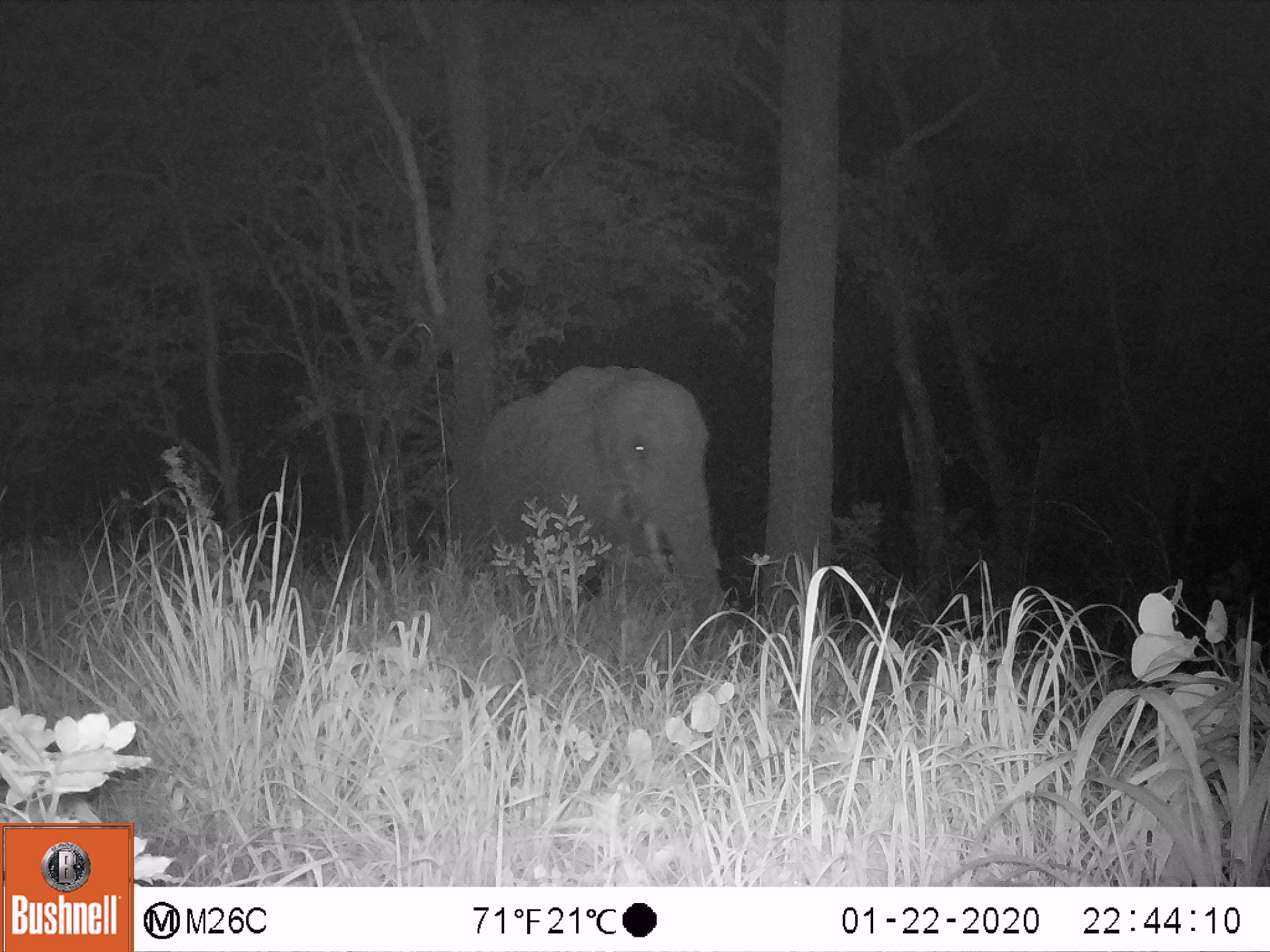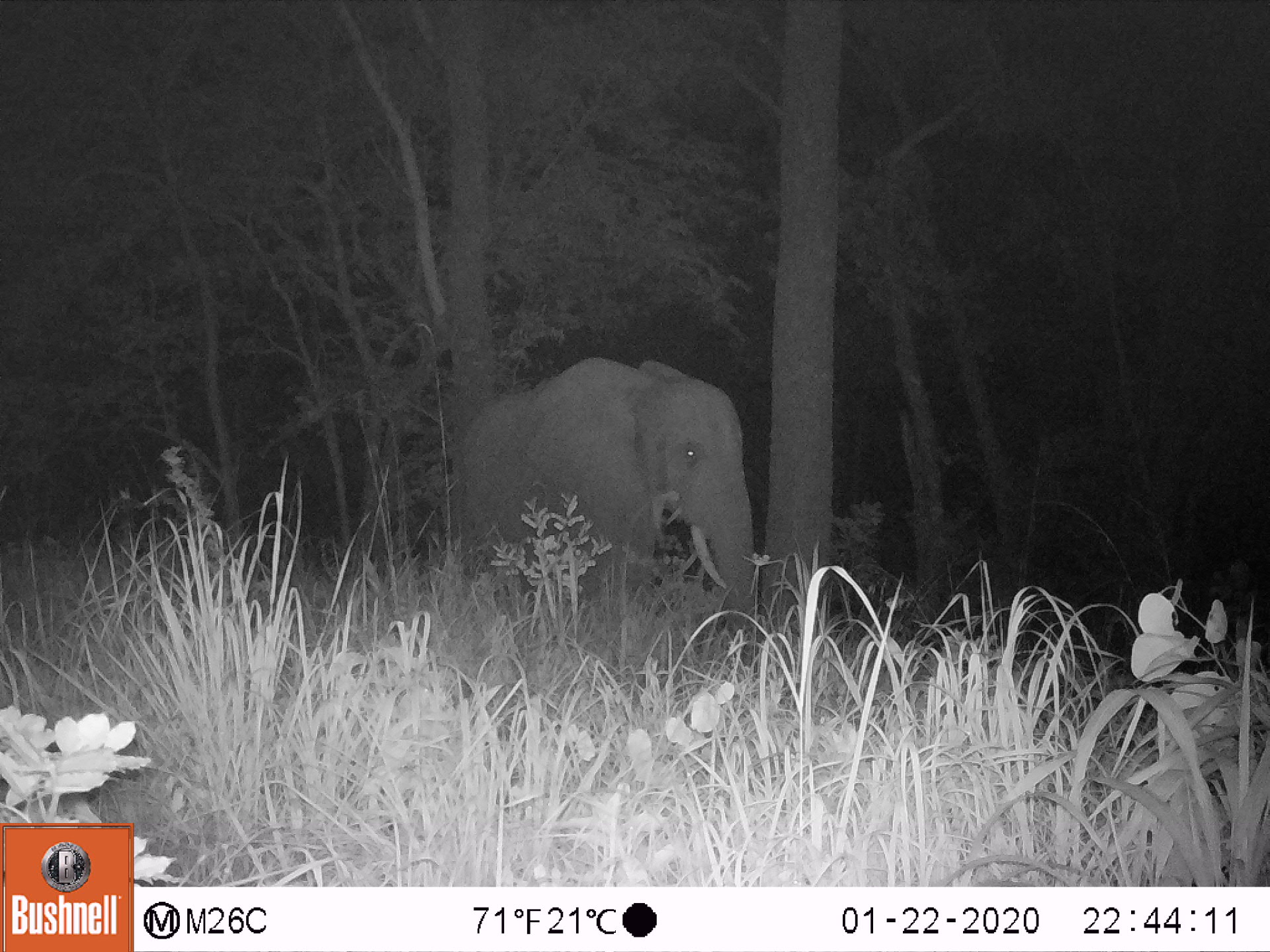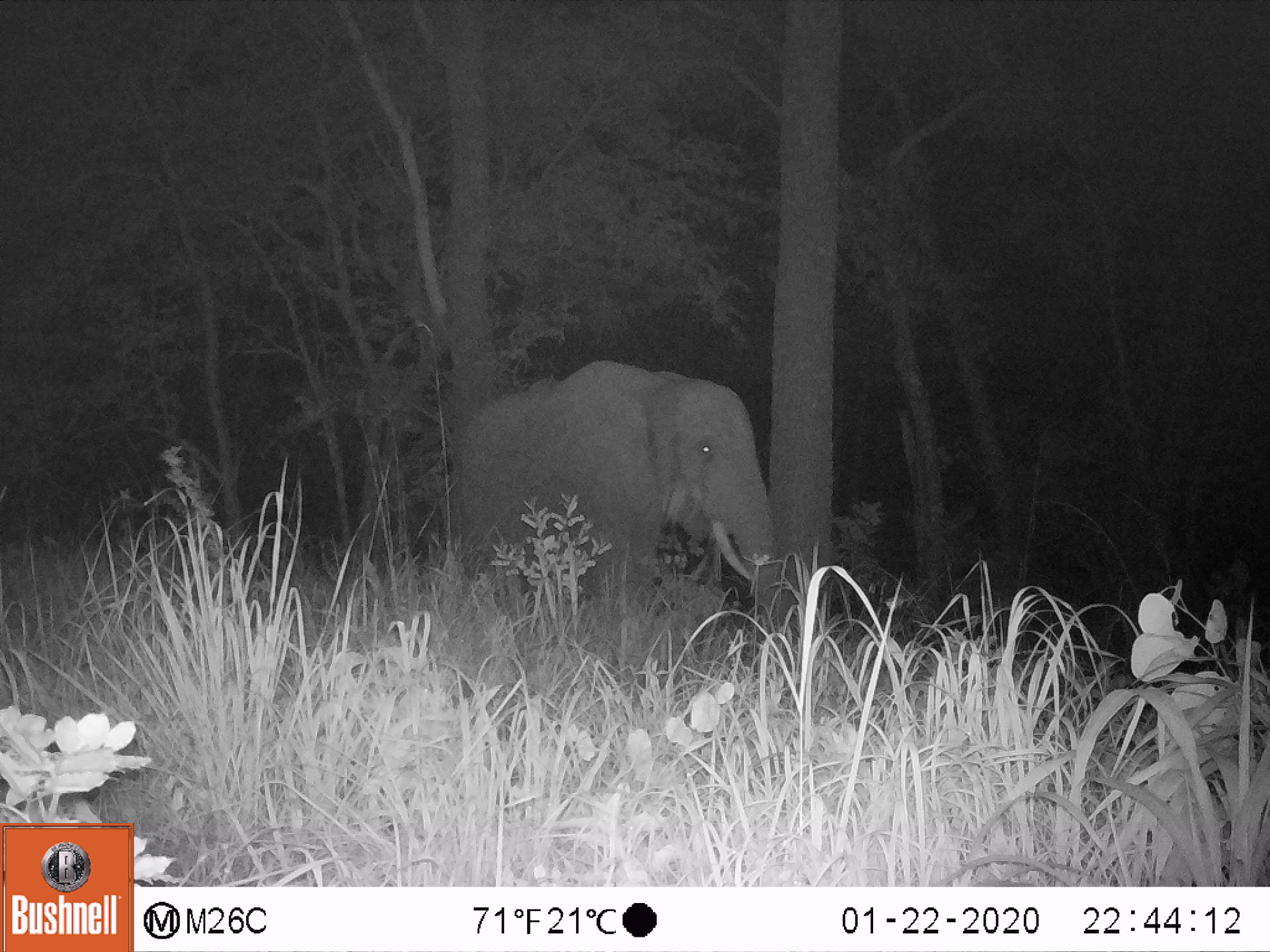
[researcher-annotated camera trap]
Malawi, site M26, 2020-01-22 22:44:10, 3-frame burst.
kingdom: Animalia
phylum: Chordata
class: Mammalia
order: Proboscidea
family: Elephantidae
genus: Loxodonta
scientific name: Loxodonta africana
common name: african savanna elephant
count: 1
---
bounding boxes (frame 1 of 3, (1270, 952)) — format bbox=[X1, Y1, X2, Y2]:
african savanna elephant: bbox=[480, 358, 728, 641]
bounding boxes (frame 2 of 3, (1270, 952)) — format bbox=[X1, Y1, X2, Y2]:
african savanna elephant: bbox=[454, 351, 762, 631]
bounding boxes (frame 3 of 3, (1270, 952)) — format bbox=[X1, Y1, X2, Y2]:
african savanna elephant: bbox=[454, 358, 776, 639]